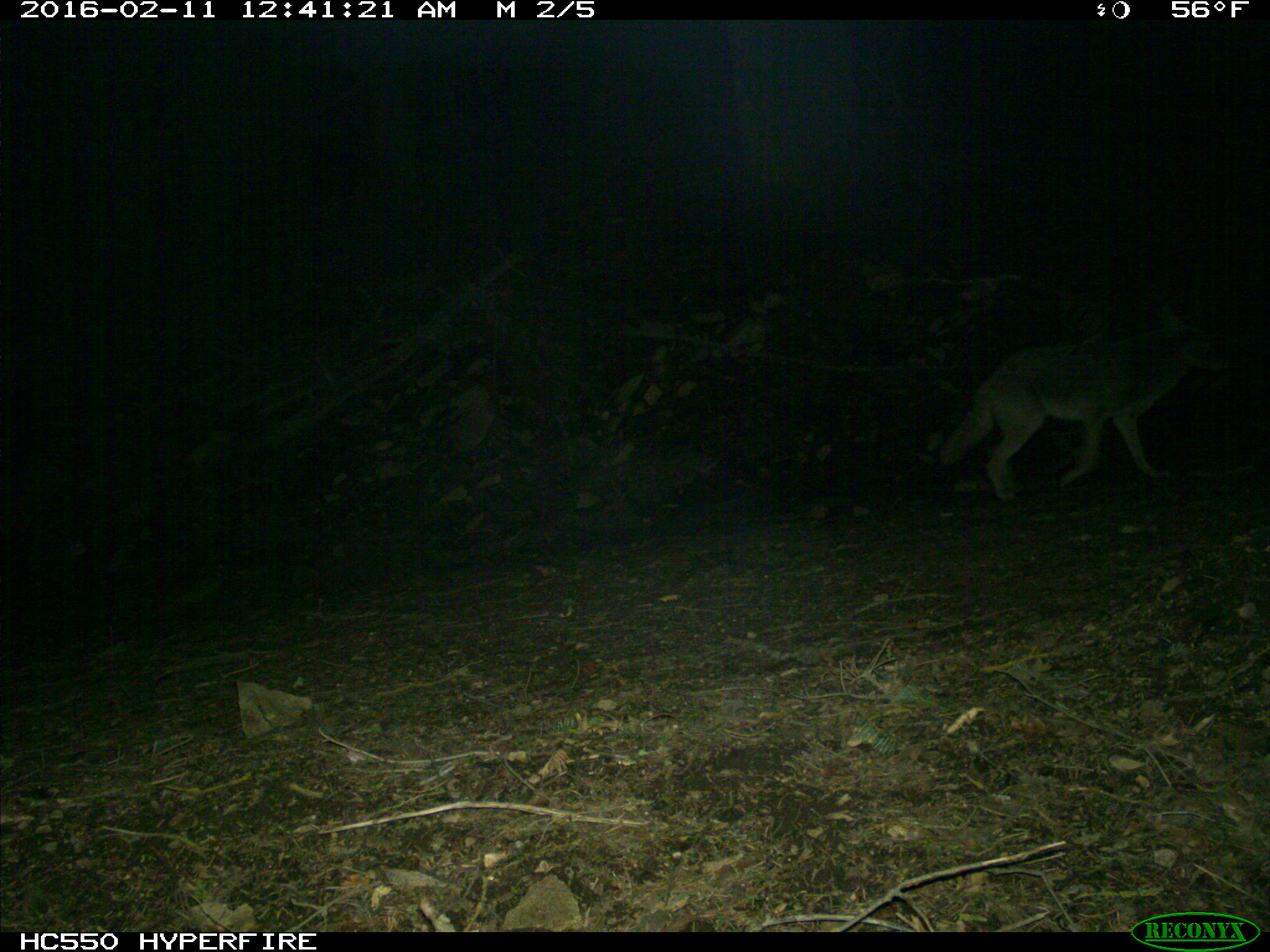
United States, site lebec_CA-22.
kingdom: Animalia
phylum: Chordata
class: Mammalia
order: Carnivora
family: Canidae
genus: Canis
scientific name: Canis latrans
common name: coyote